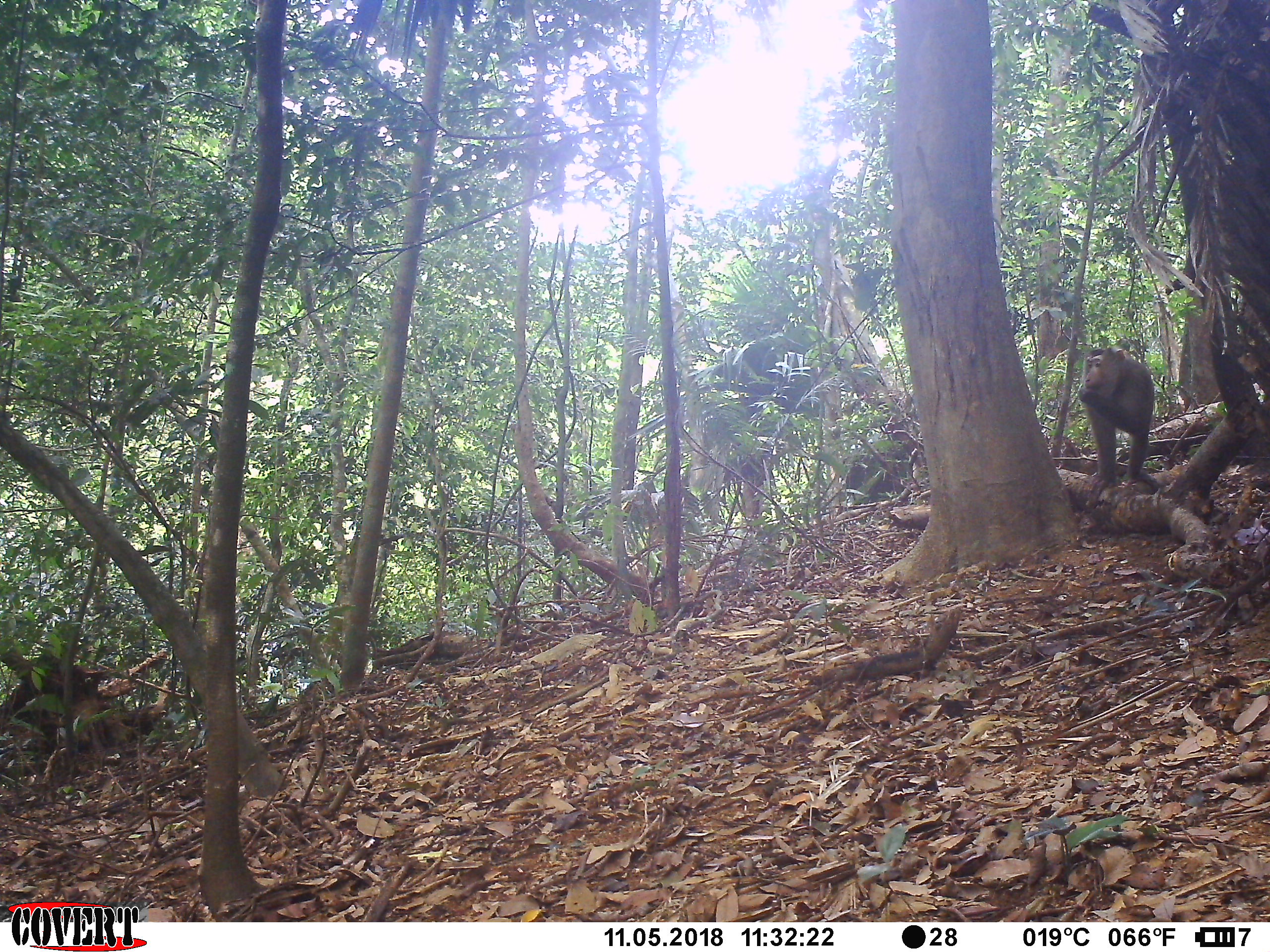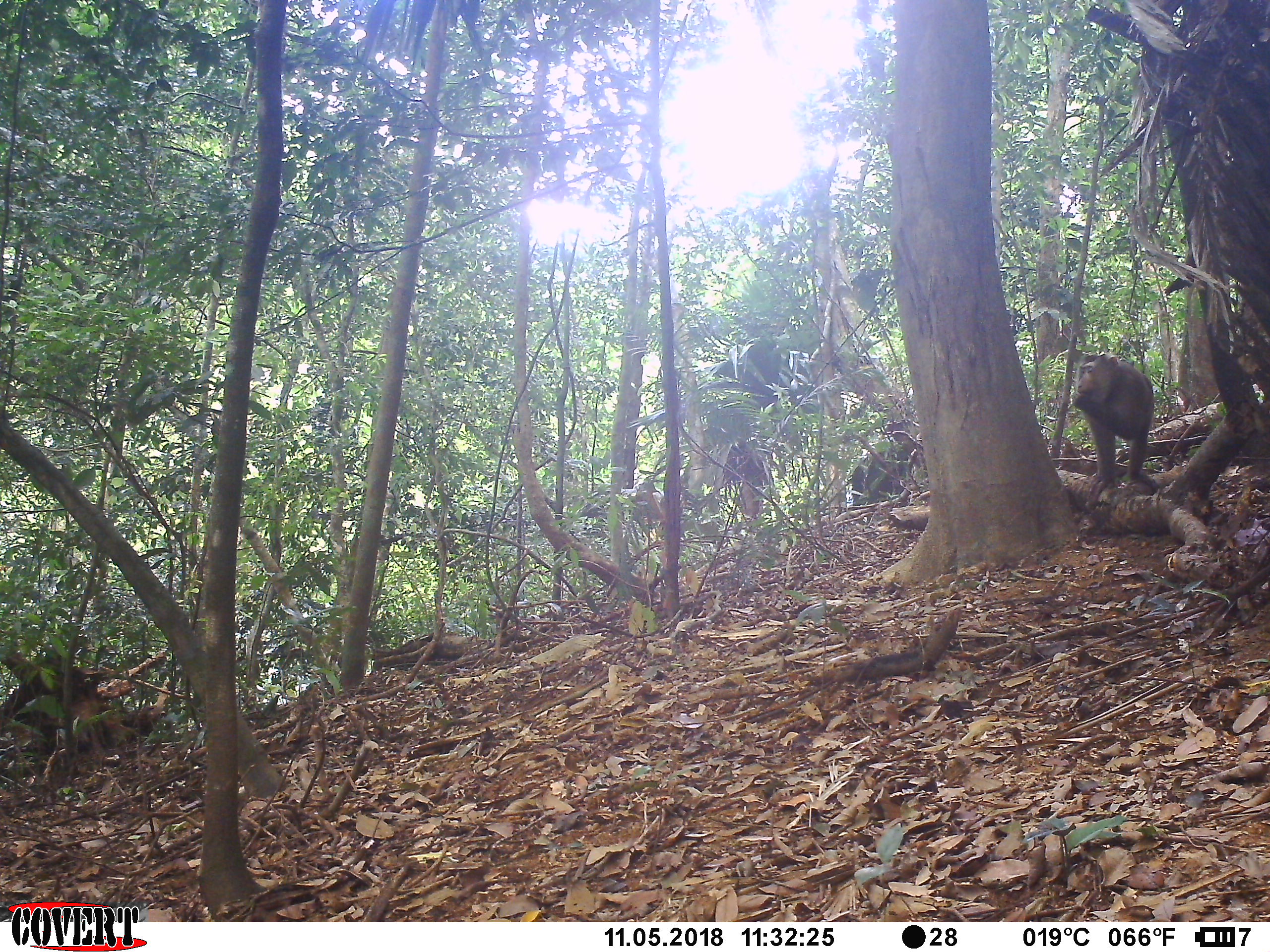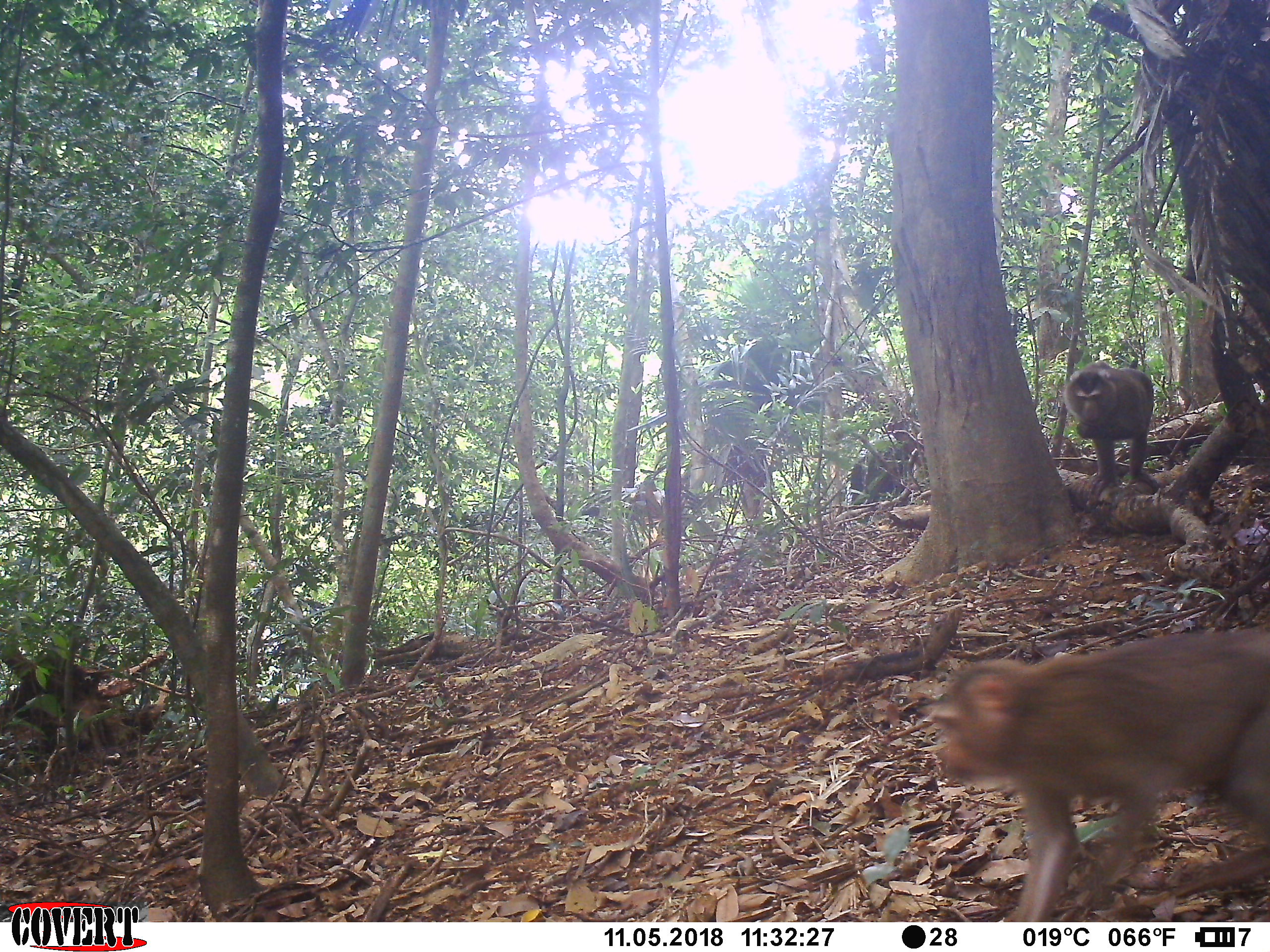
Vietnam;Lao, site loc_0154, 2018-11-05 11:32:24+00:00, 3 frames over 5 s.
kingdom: Animalia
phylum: Chordata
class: Mammalia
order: Primates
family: Cercopithecidae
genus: Macaca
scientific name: Macaca nemestrina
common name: pig-tailed macaque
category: pig tailed macaque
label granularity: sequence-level